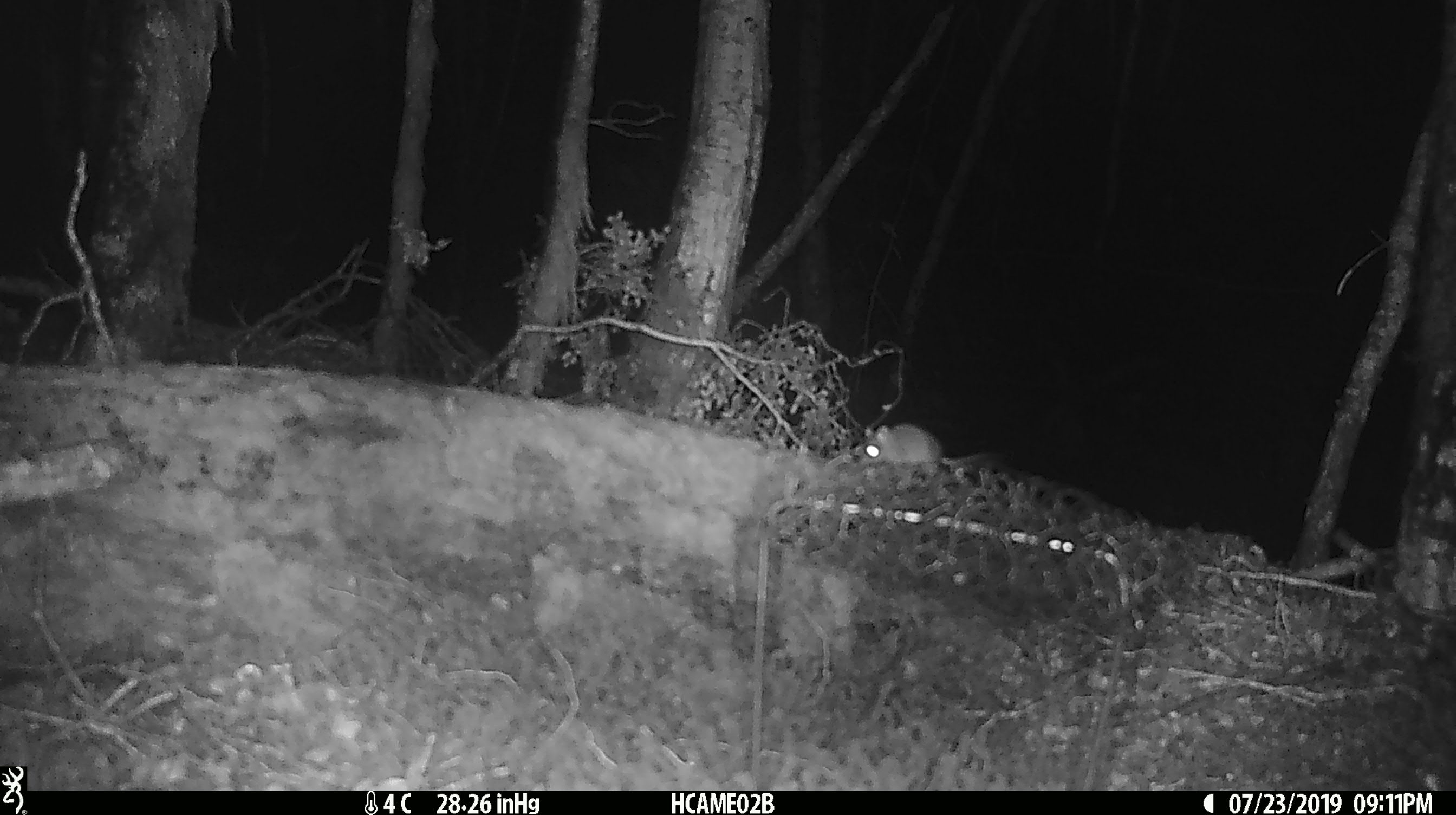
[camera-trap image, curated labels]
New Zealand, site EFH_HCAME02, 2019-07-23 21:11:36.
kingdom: Animalia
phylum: Chordata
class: Mammalia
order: Rodentia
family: Muridae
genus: Mus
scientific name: Mus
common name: mouse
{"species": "mouse (Mus)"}